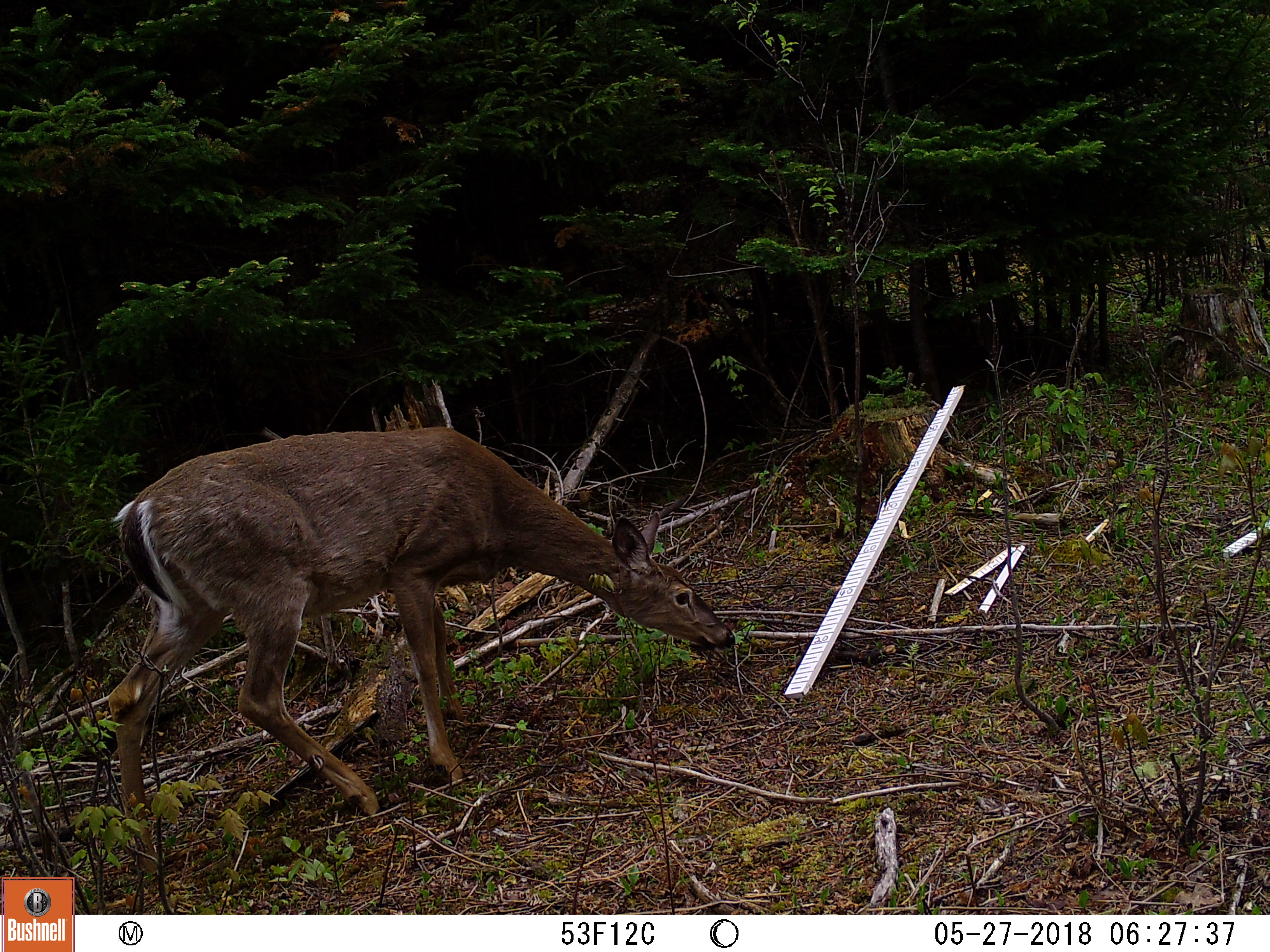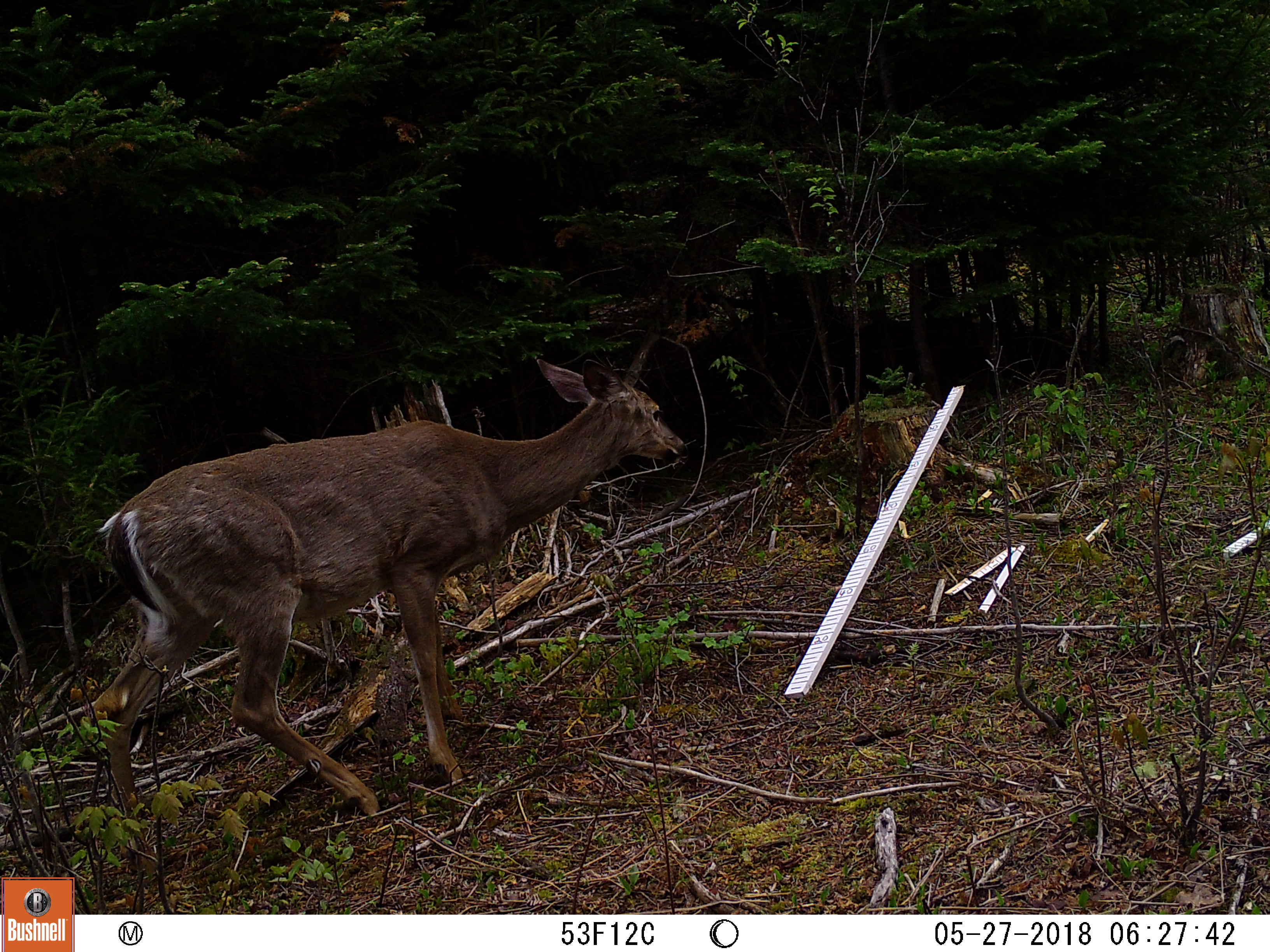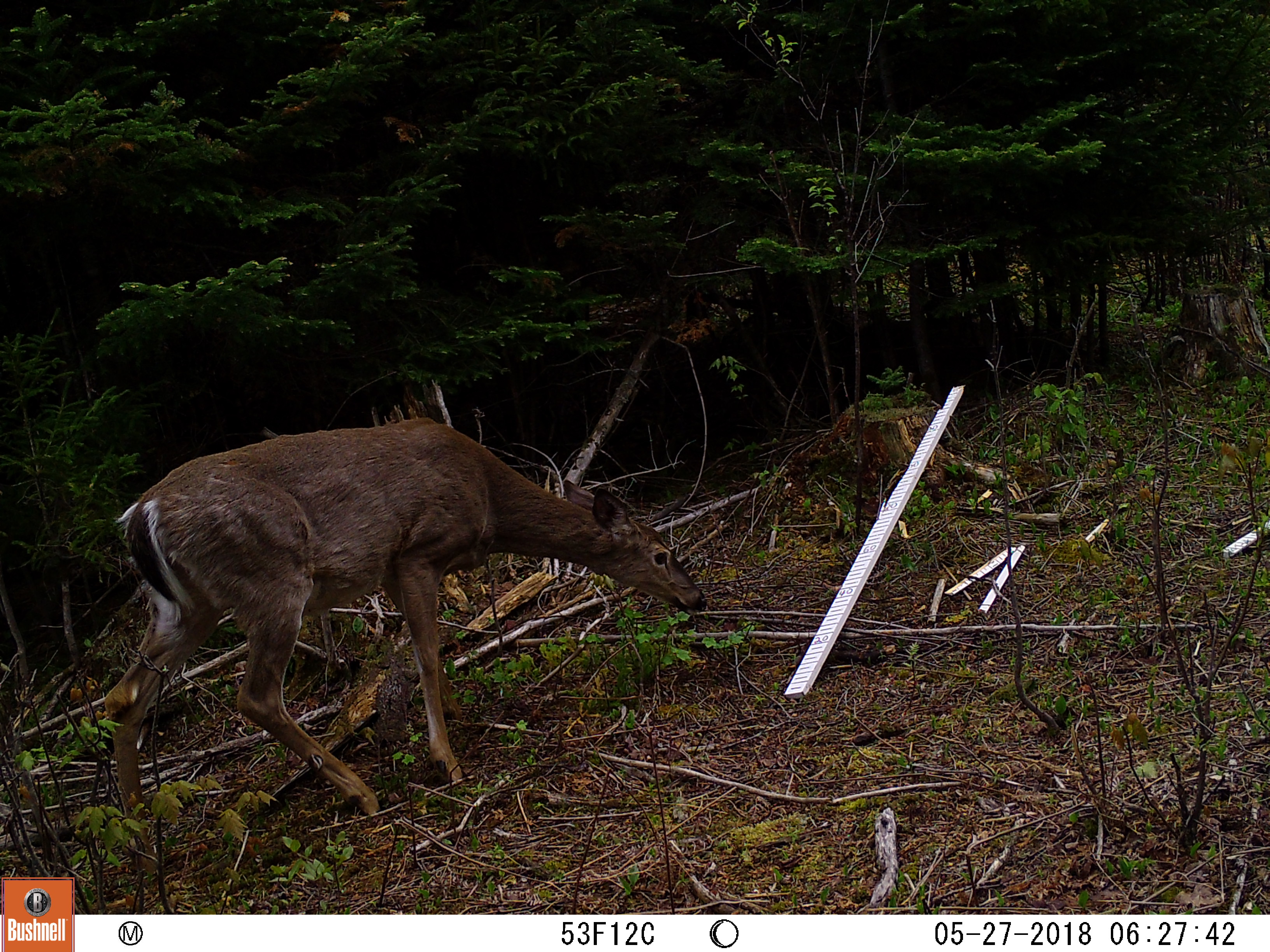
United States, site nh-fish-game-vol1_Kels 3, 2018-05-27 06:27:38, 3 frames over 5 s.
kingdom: Animalia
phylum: Chordata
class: Mammalia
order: Artiodactyla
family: Cervidae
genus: Odocoileus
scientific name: Odocoileus virginianus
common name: white-tailed deer